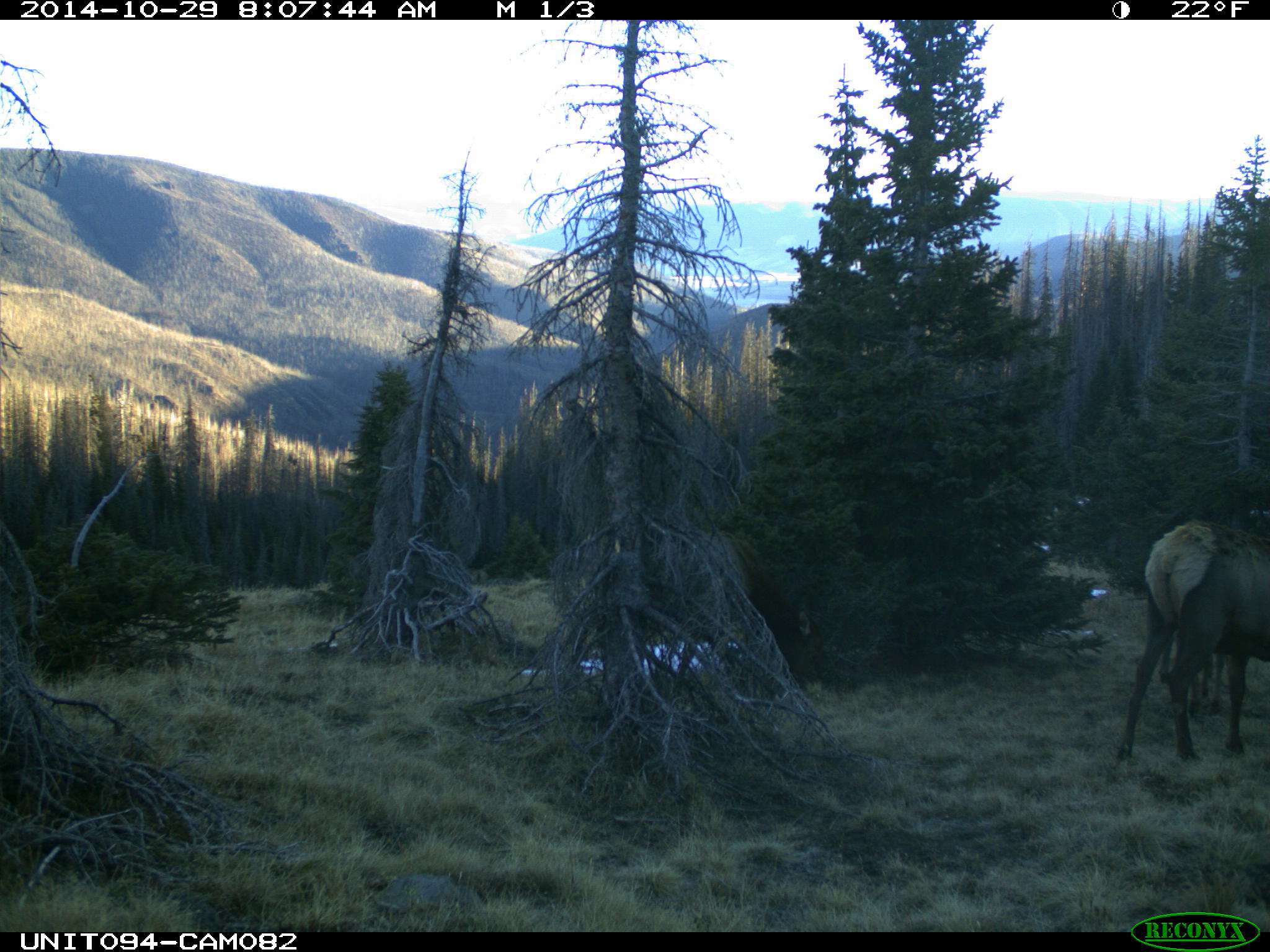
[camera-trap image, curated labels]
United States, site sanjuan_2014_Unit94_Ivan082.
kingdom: Animalia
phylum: Chordata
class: Mammalia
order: Artiodactyla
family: Cervidae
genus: Cervus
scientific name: Cervus elaphus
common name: red deer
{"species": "Cervus elaphus (red deer)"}